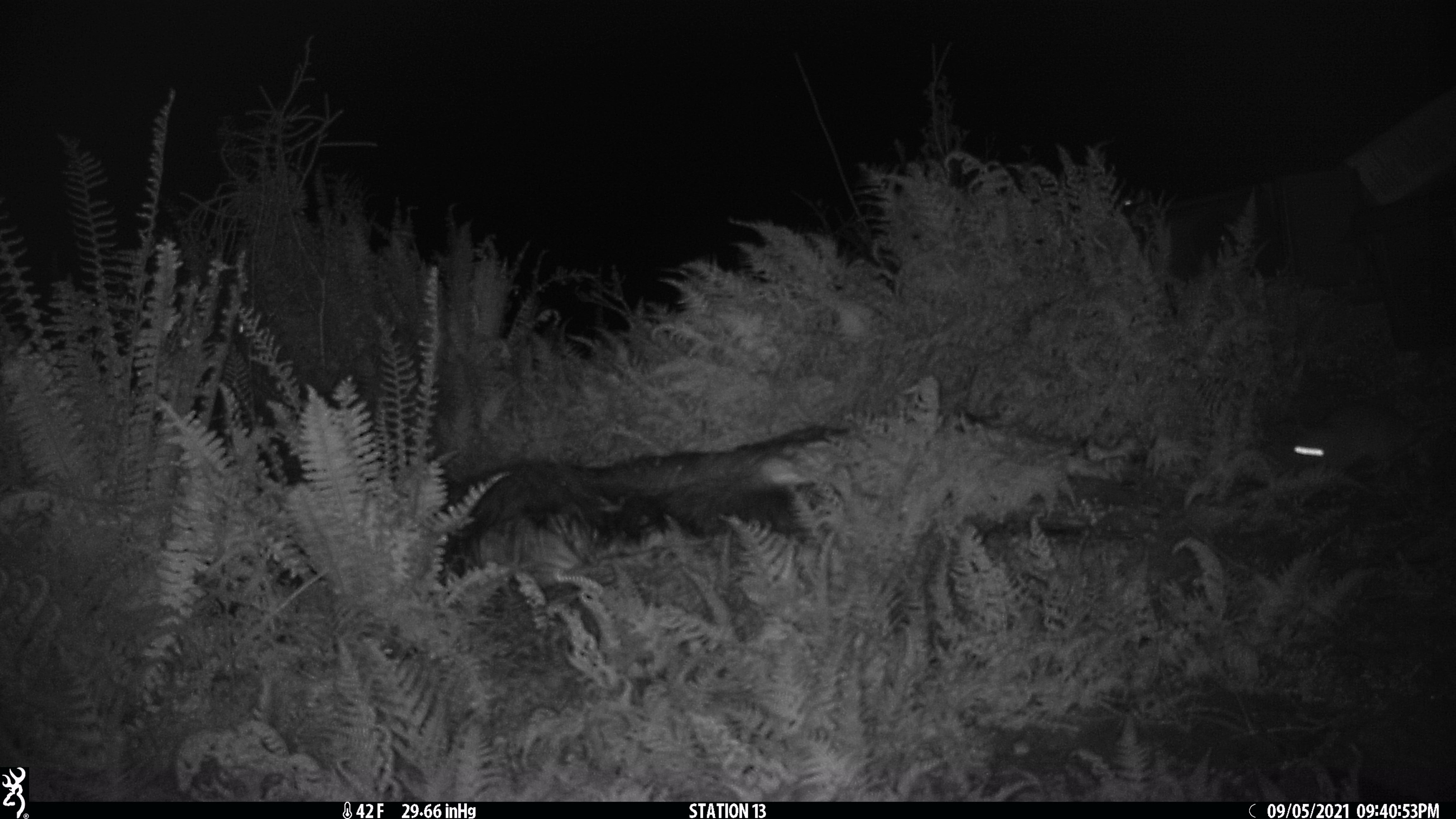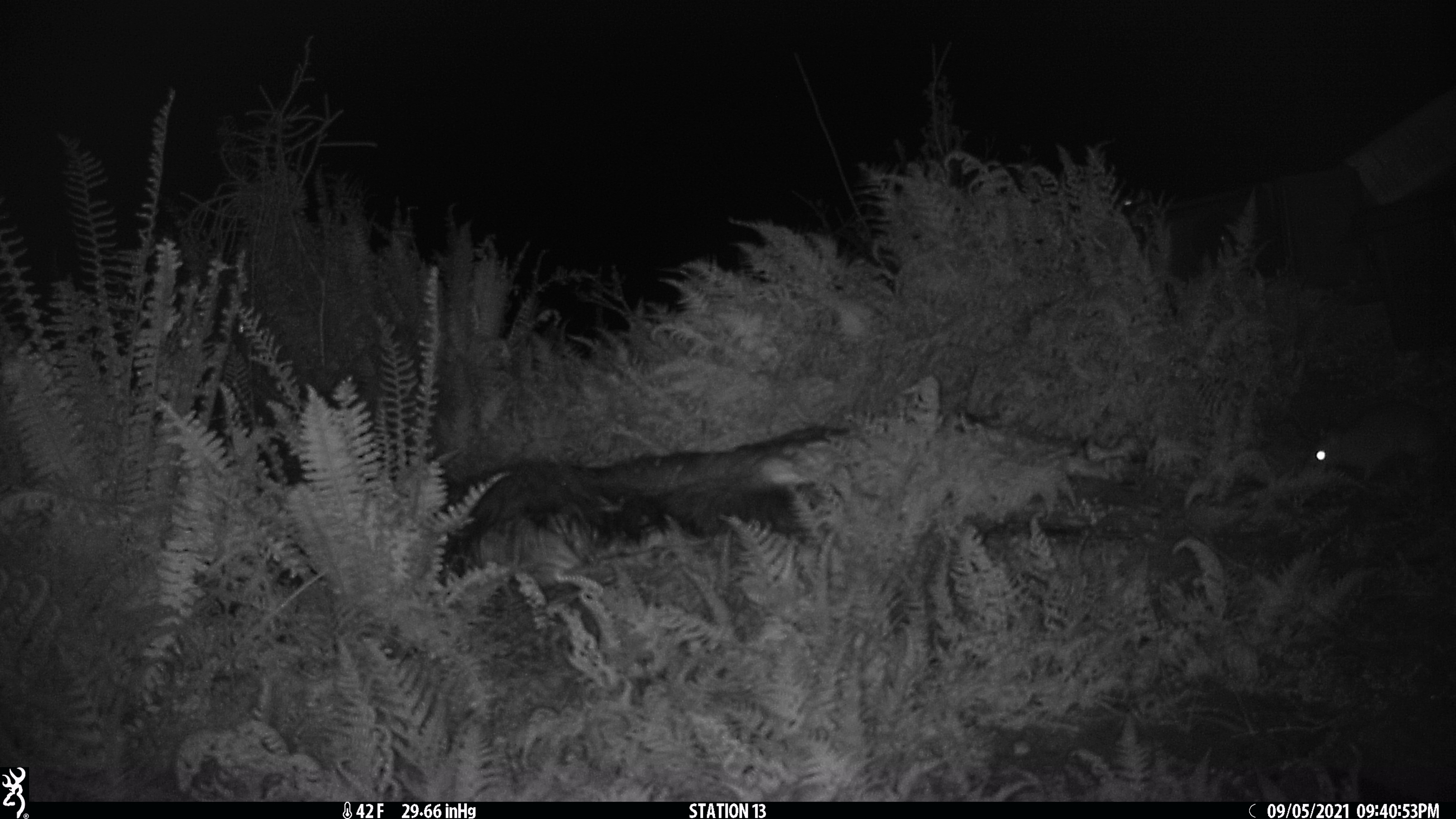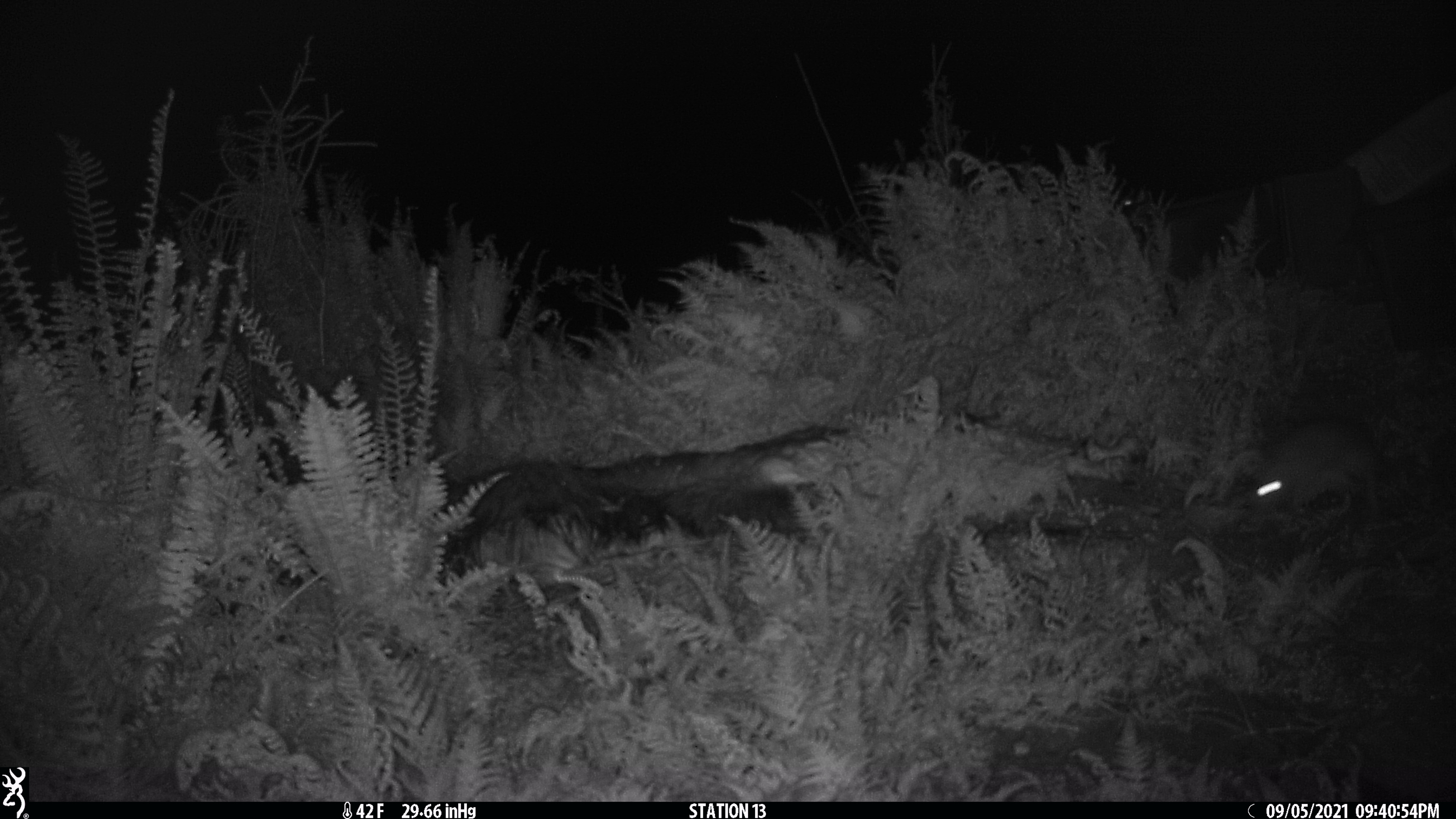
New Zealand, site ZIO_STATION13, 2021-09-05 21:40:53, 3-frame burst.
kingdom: Animalia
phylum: Chordata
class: Mammalia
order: Diprotodontia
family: Phalangeridae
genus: Trichosurus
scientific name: Trichosurus vulpecula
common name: common brushtail possum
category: possum